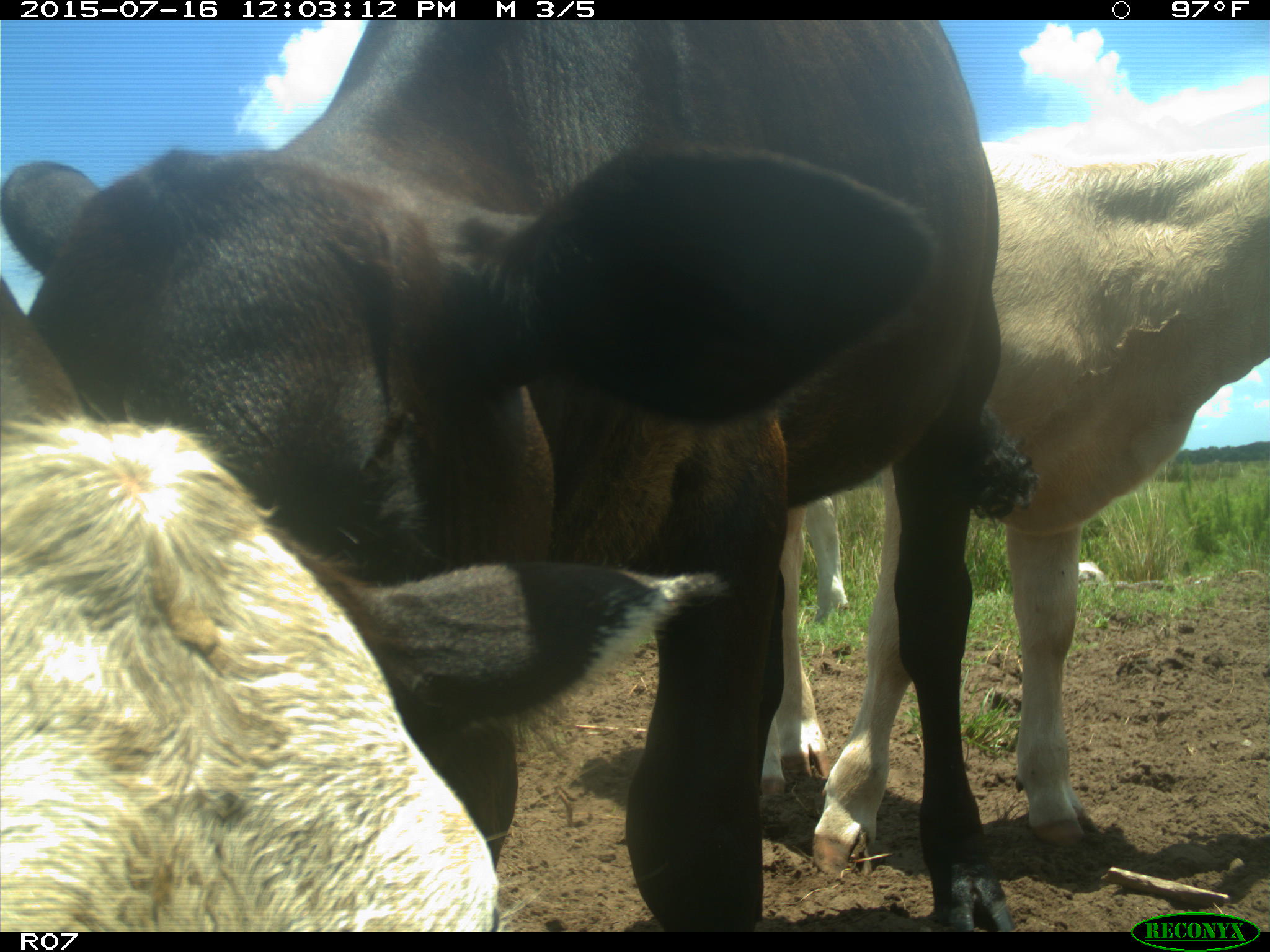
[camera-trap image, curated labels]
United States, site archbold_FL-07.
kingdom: Animalia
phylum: Chordata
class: Mammalia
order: Artiodactyla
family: Bovidae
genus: Bos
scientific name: Bos taurus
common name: domestic cow